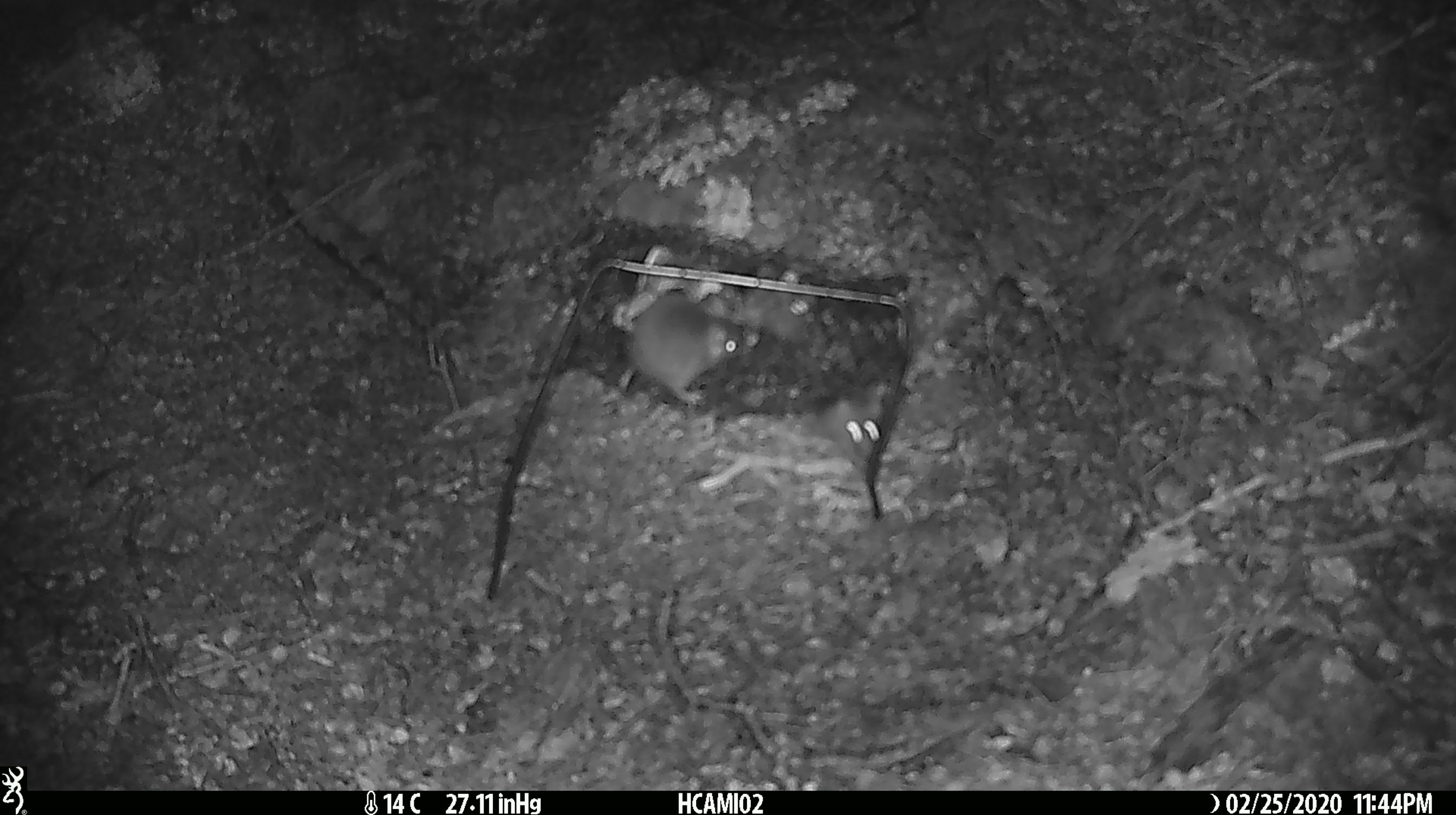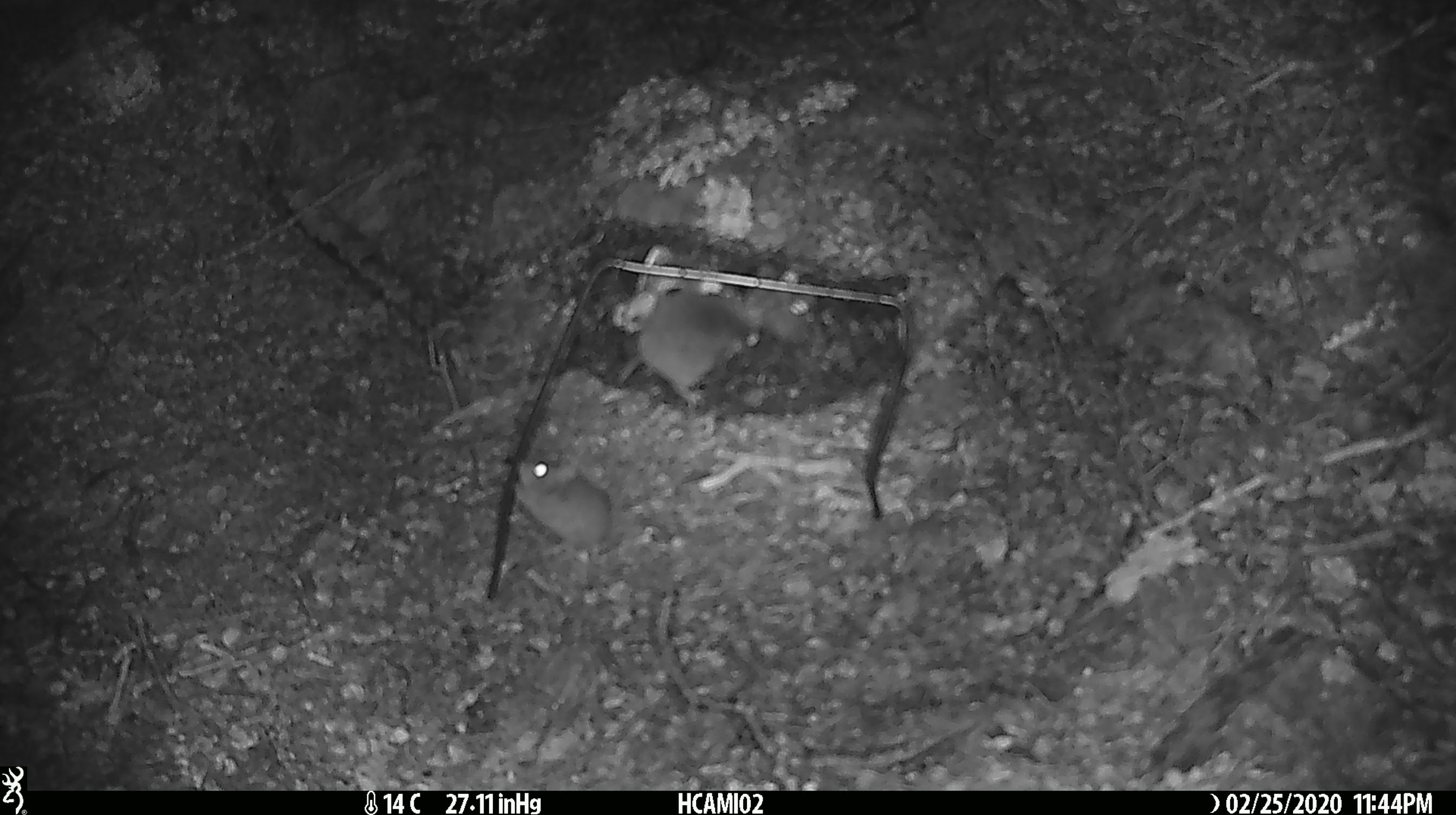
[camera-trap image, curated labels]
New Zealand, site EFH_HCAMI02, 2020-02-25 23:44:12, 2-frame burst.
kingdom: Animalia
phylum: Chordata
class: Mammalia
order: Rodentia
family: Muridae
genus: Mus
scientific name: Mus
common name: mouse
Mouse (Mus).